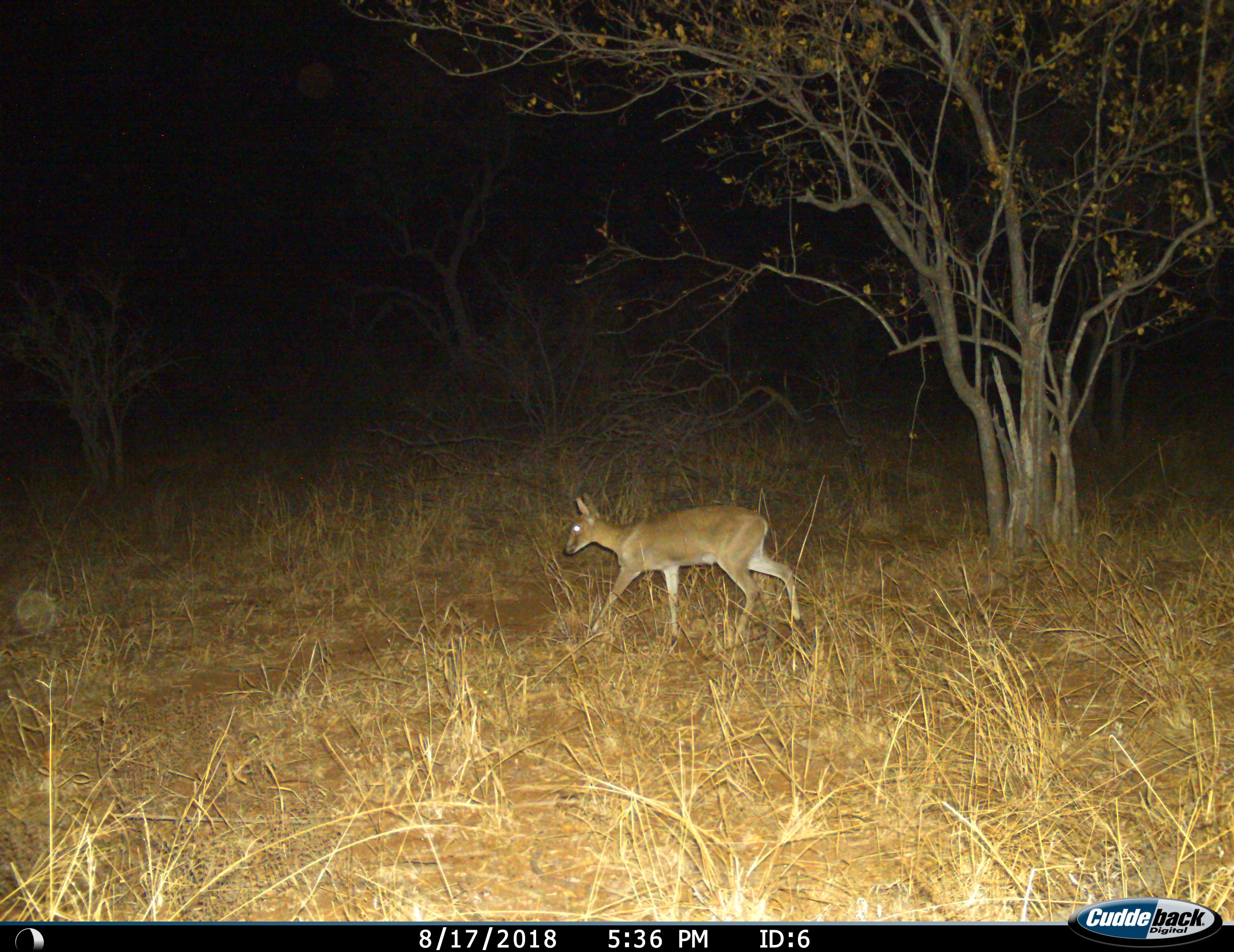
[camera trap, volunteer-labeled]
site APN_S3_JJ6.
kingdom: Animalia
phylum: Chordata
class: Mammalia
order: Artiodactyla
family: Bovidae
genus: Sylvicapra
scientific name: Sylvicapra grimmia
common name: common duiker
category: duikercommongrey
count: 1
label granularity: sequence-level